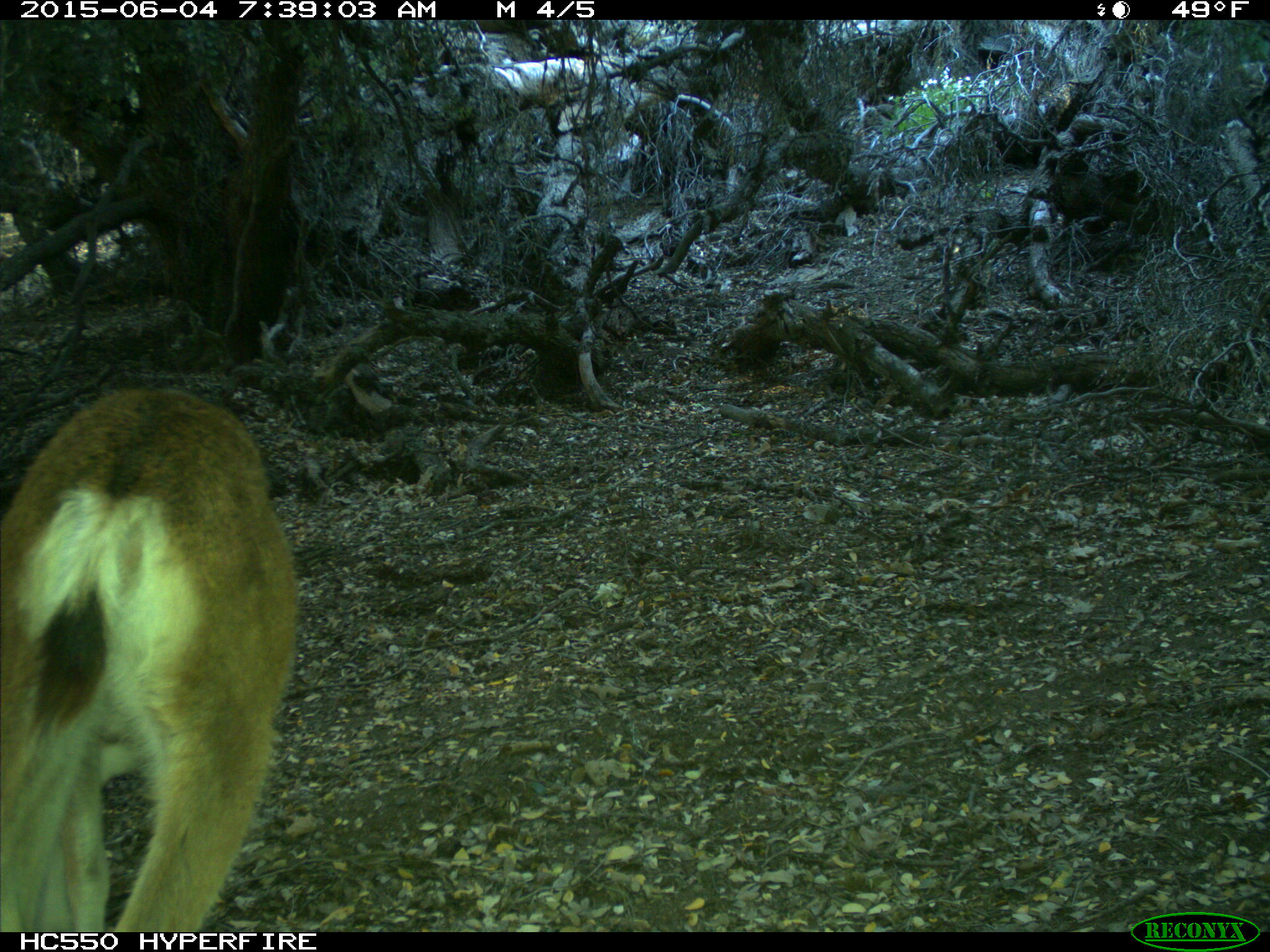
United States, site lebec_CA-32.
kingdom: Animalia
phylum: Chordata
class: Mammalia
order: Artiodactyla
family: Cervidae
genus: Odocoileus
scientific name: Odocoileus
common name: deer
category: unidentified deer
Unidentified deer (deer) (Odocoileus).